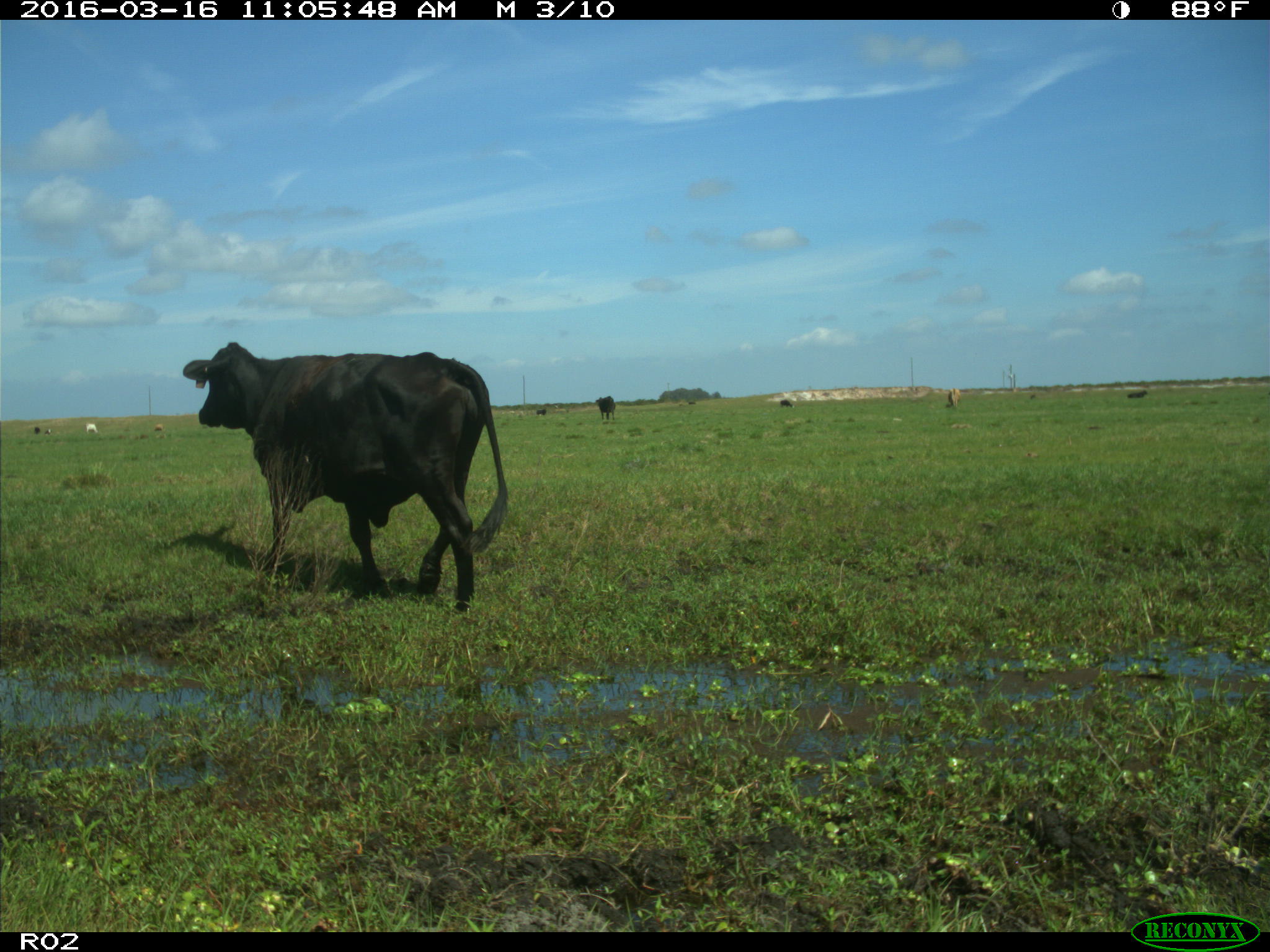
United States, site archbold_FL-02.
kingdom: Animalia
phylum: Chordata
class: Mammalia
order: Artiodactyla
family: Bovidae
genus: Bos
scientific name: Bos taurus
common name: domestic cow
Bos taurus (domestic cow).